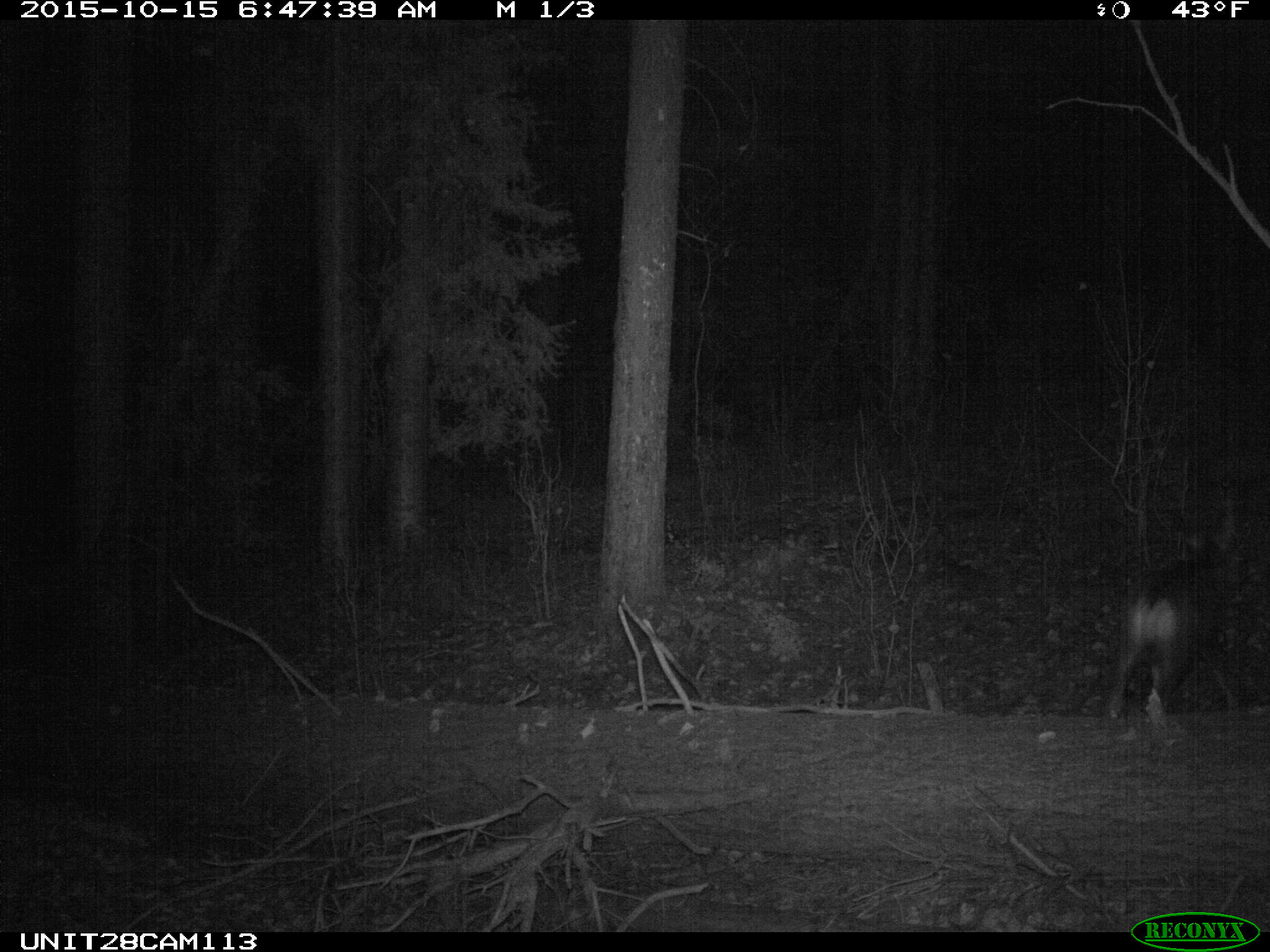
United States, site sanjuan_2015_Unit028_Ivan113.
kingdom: Animalia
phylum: Chordata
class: Mammalia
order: Artiodactyla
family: Cervidae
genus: Odocoileus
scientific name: Odocoileus hemionus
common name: mule deer